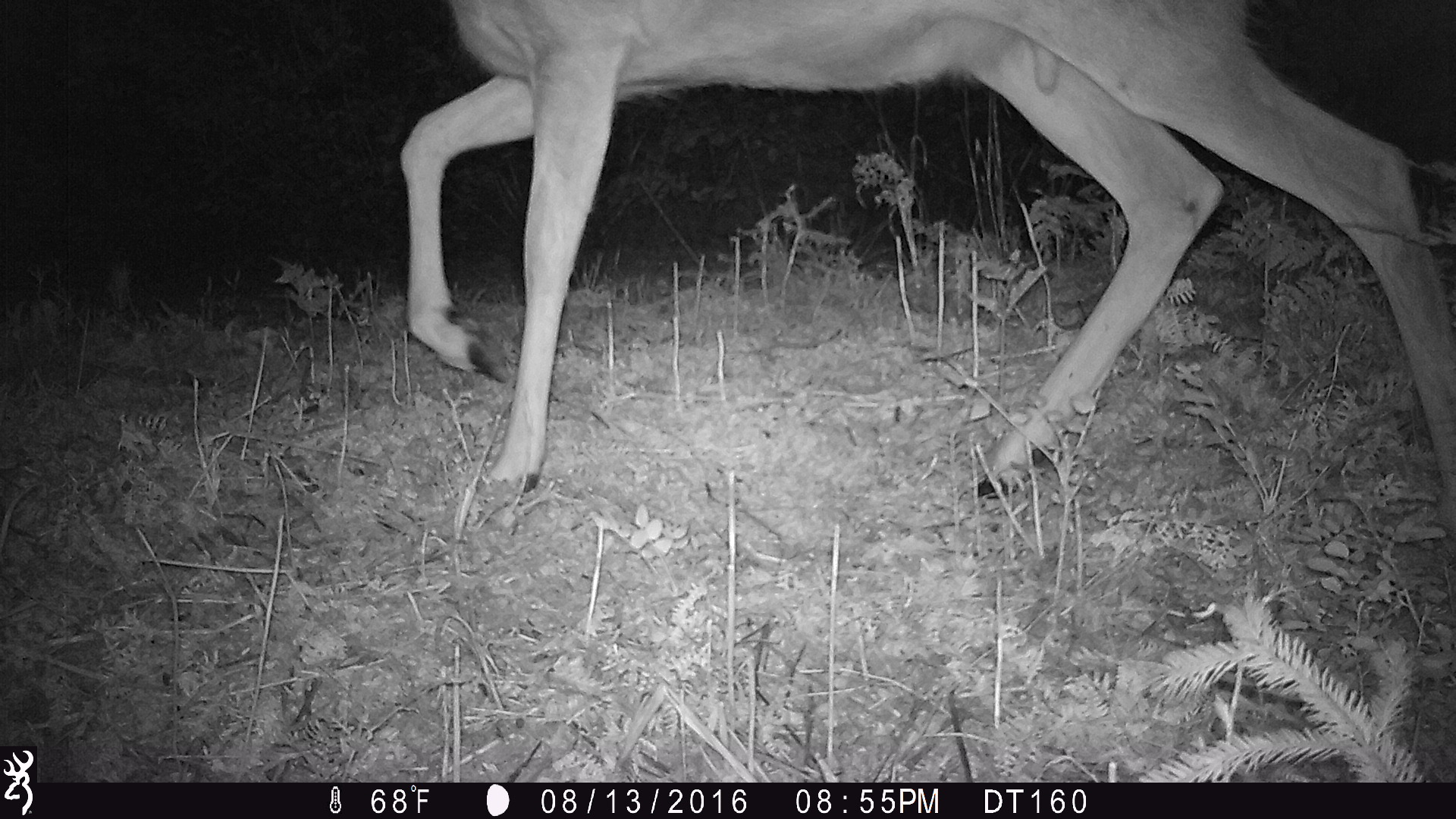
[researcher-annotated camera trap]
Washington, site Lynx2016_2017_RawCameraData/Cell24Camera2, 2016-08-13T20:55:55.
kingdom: Animalia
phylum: Chordata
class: Mammalia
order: Artiodactyla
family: Cervidae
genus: Odocoileus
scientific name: Odocoileus hemionus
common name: mule deer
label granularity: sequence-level